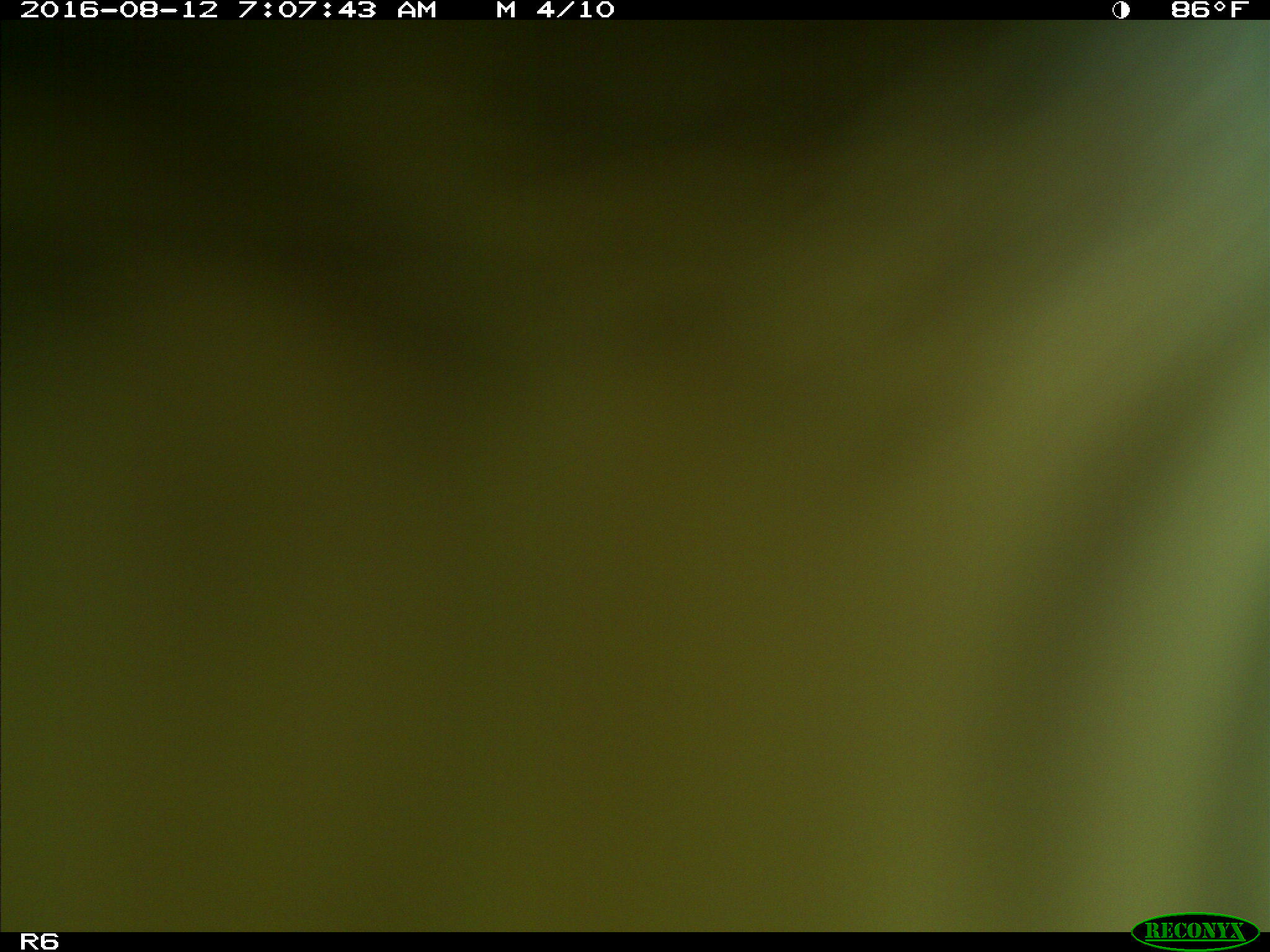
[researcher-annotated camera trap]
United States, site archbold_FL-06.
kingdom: Animalia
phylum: Chordata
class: Mammalia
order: Artiodactyla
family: Bovidae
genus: Bos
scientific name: Bos taurus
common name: domestic cow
Bos taurus (domestic cow).